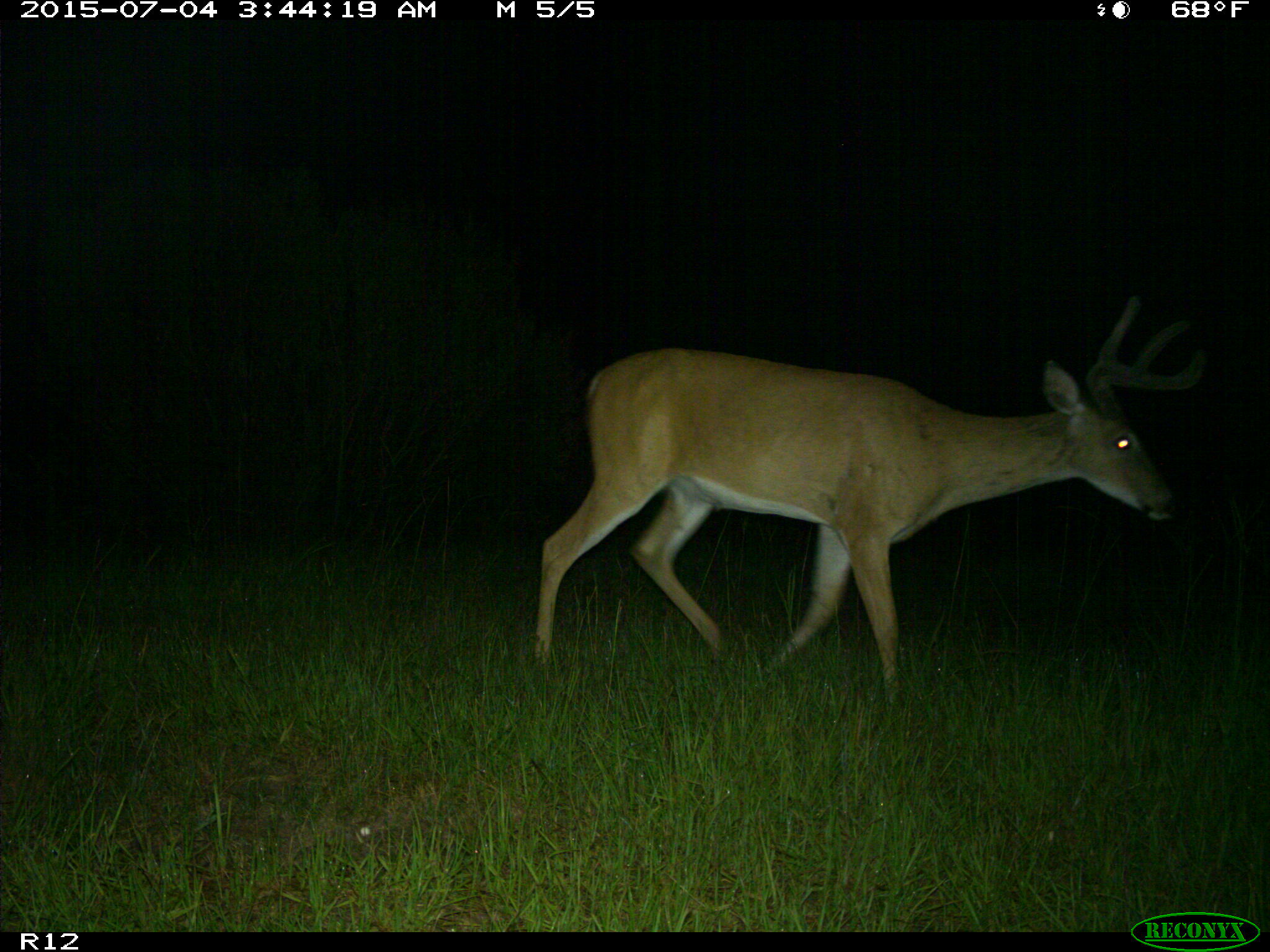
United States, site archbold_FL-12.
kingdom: Animalia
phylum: Chordata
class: Mammalia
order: Artiodactyla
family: Cervidae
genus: Odocoileus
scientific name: Odocoileus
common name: deer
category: unidentified deer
Unidentified deer (deer) (Odocoileus).